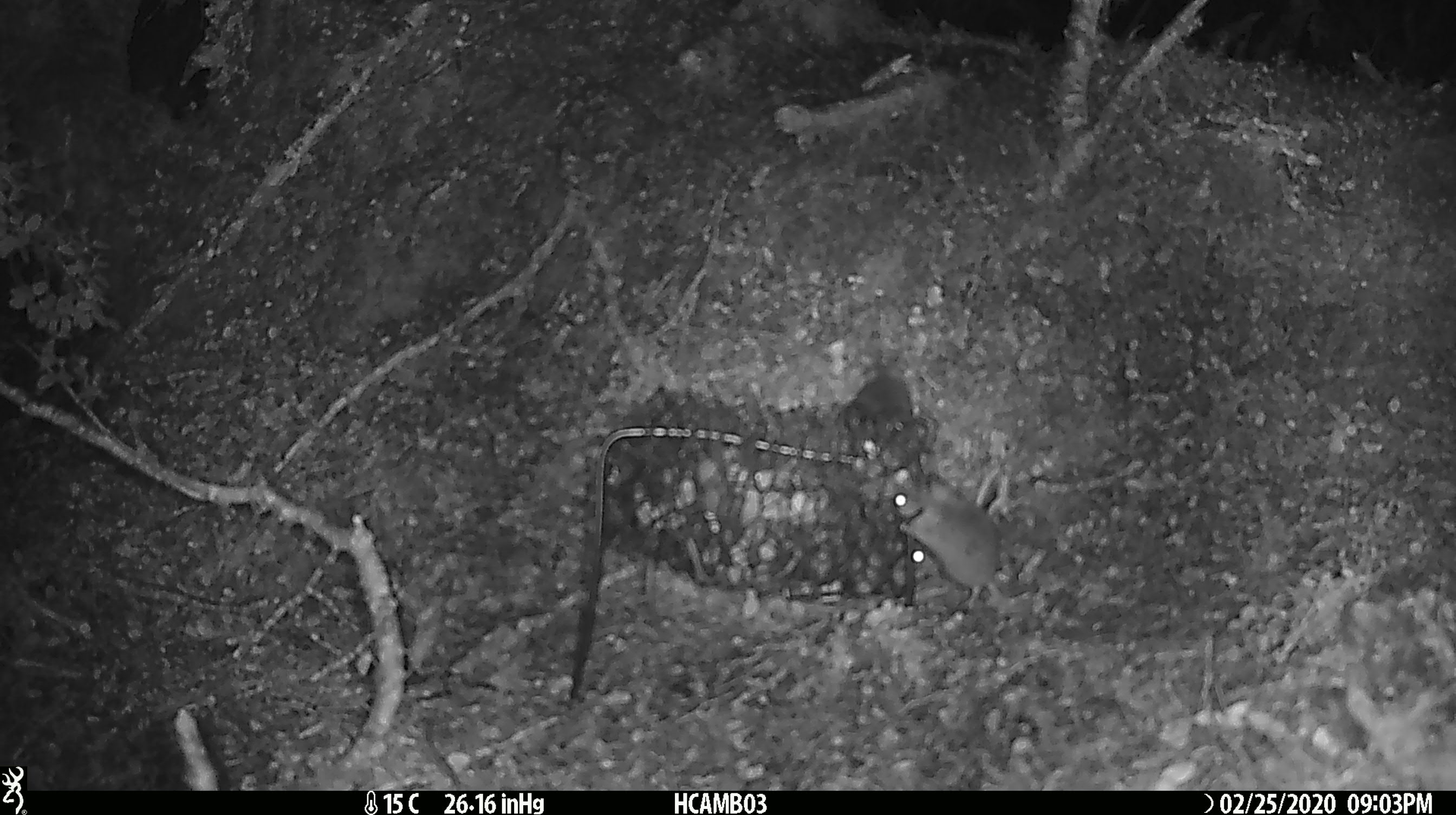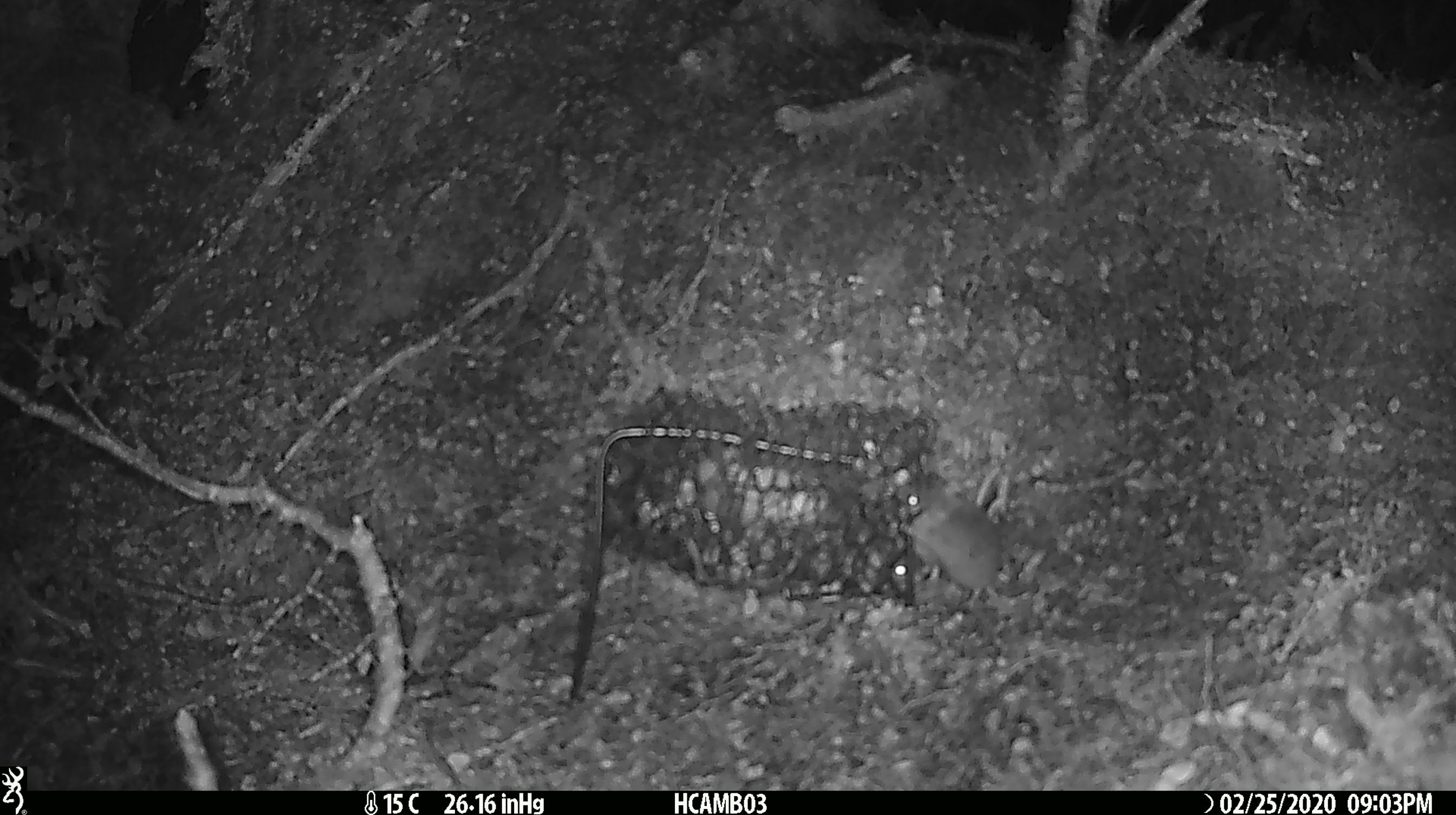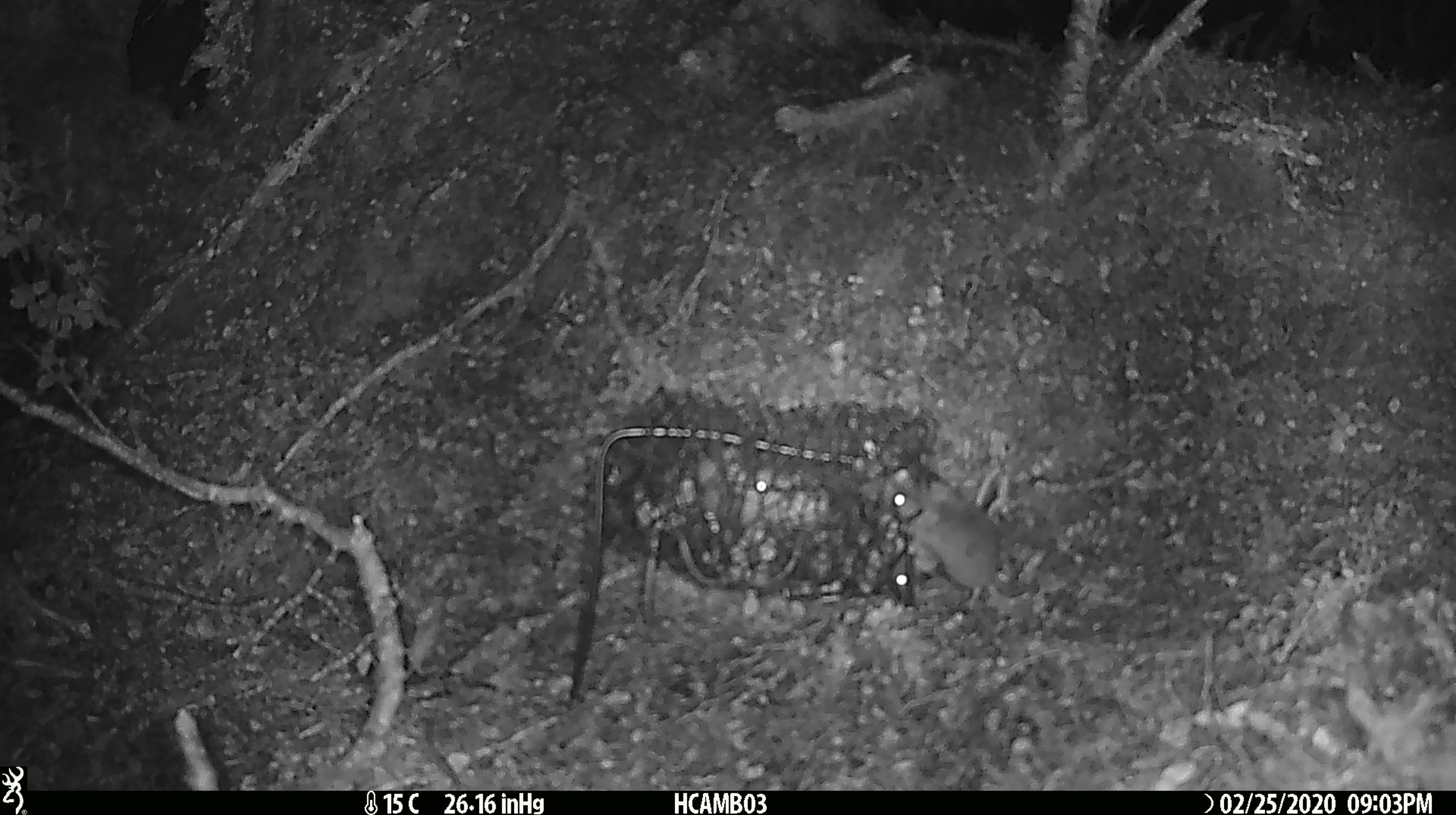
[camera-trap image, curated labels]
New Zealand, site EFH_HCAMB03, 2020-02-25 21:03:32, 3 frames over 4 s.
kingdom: Animalia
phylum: Chordata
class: Mammalia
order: Rodentia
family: Muridae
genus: Mus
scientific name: Mus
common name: mouse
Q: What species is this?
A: Mouse (Mus).